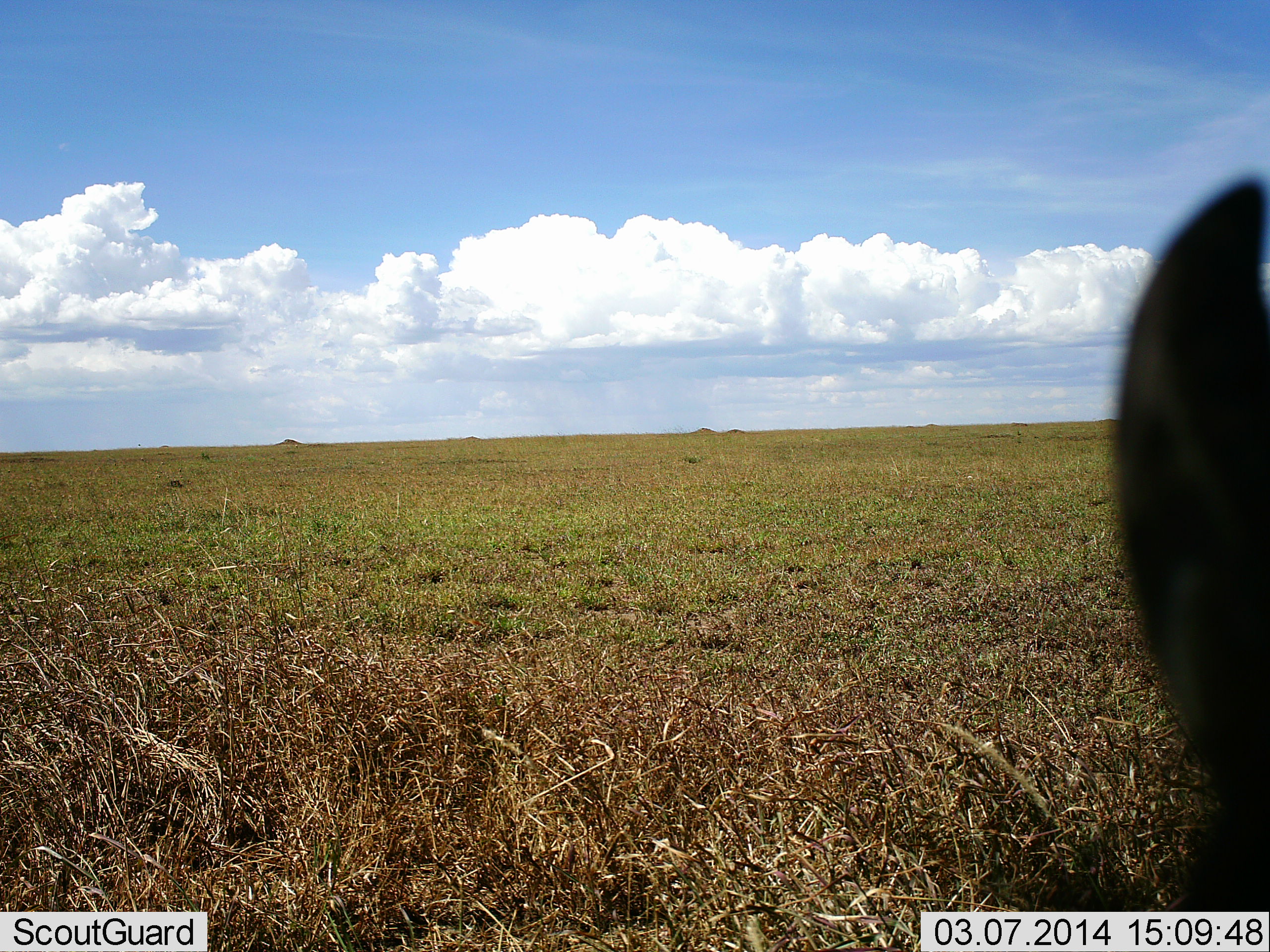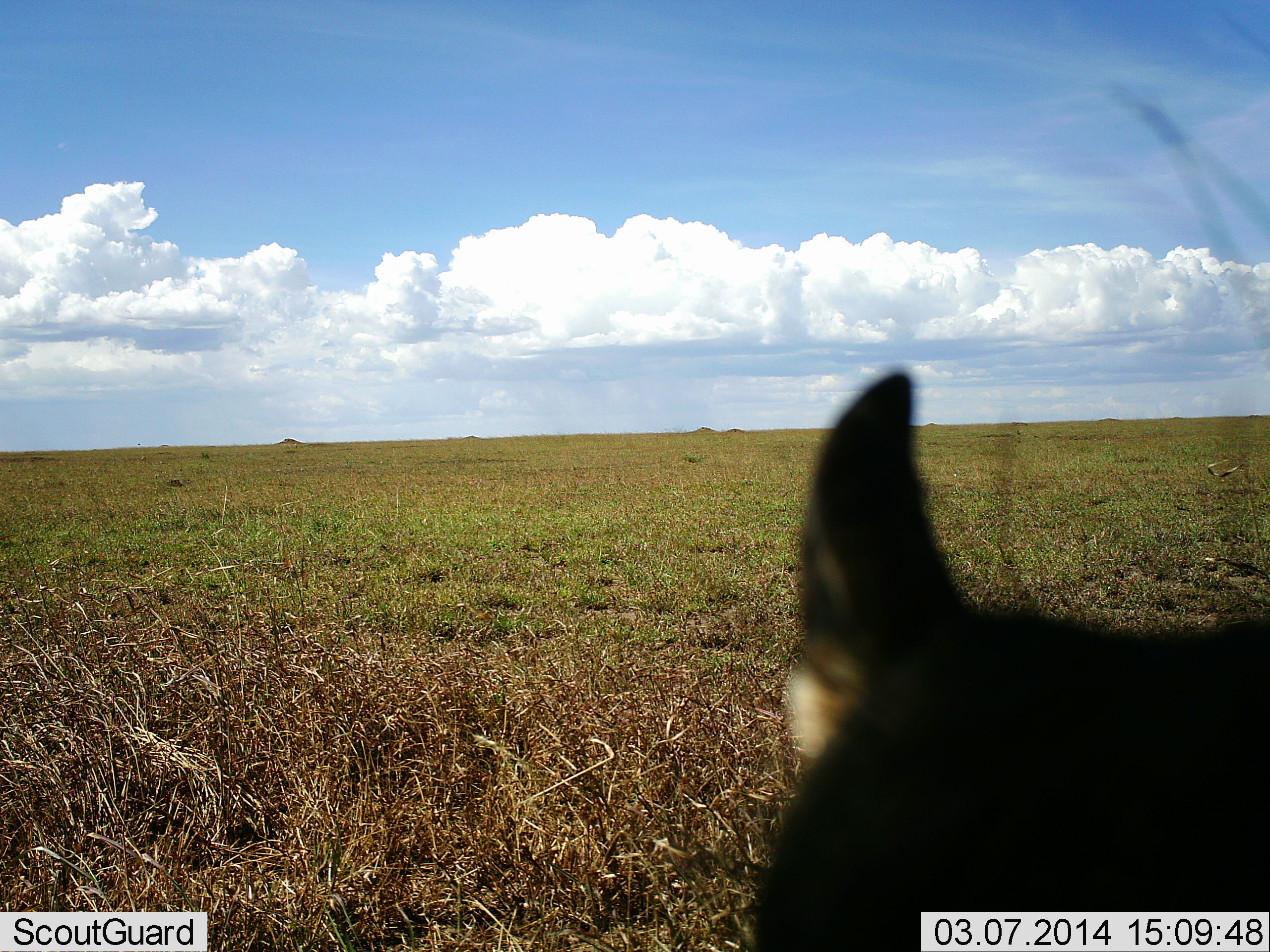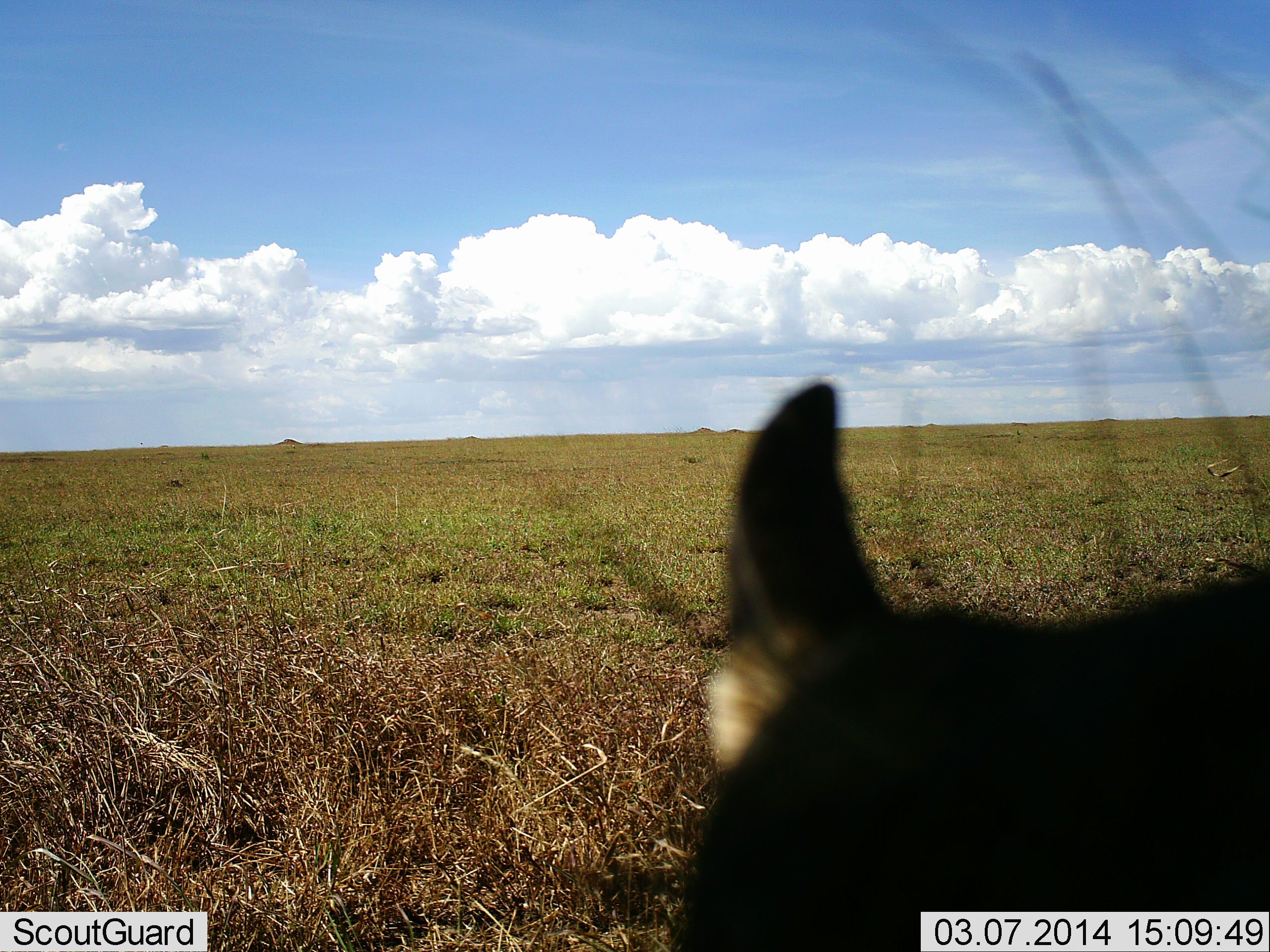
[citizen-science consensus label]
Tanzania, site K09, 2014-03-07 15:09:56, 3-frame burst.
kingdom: Animalia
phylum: Chordata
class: Mammalia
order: Artiodactyla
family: Suidae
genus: Phacochoerus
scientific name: Phacochoerus africanus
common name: warthog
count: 1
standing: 67%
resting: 0%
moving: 17%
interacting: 17%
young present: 0%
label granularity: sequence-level